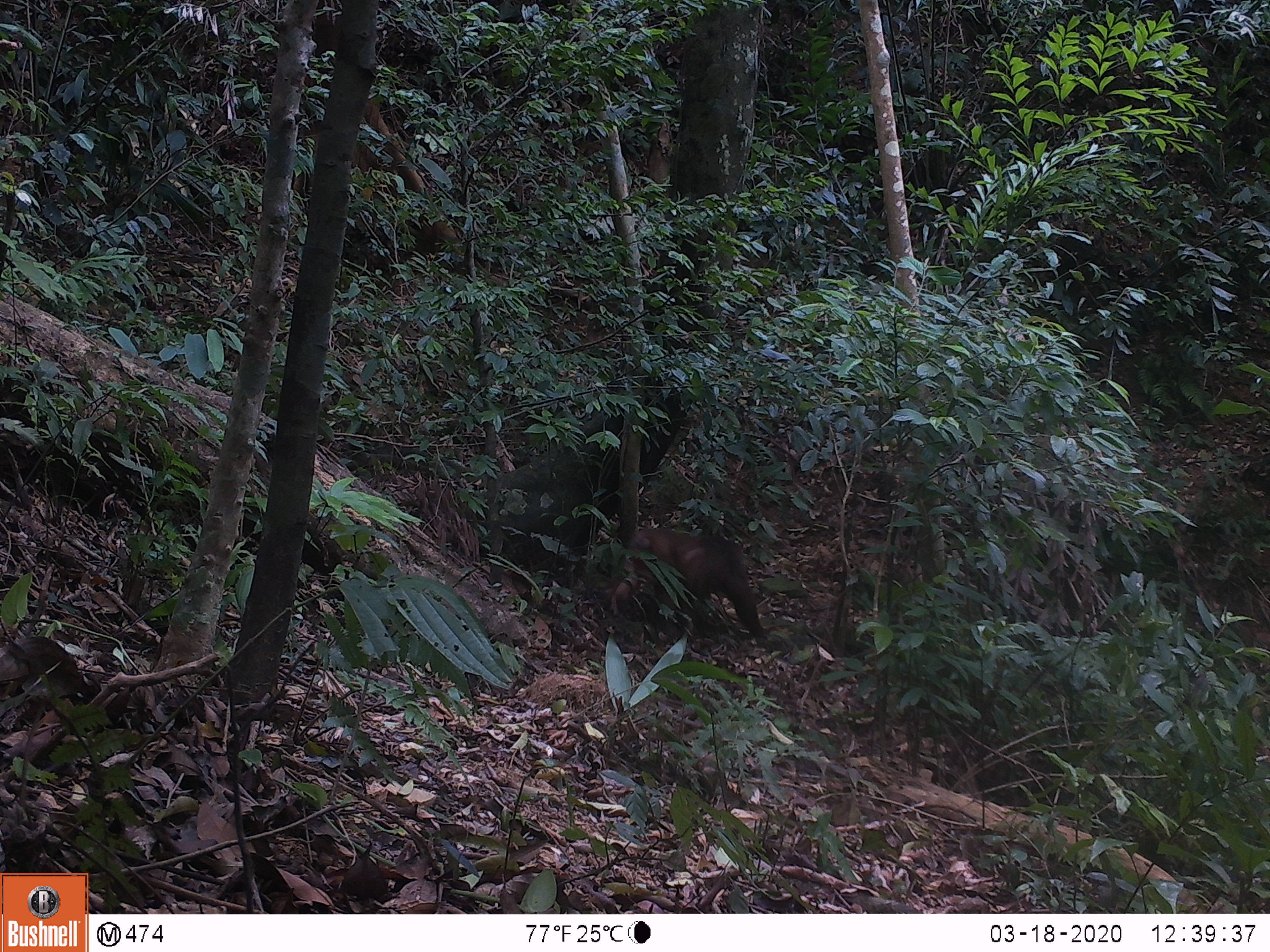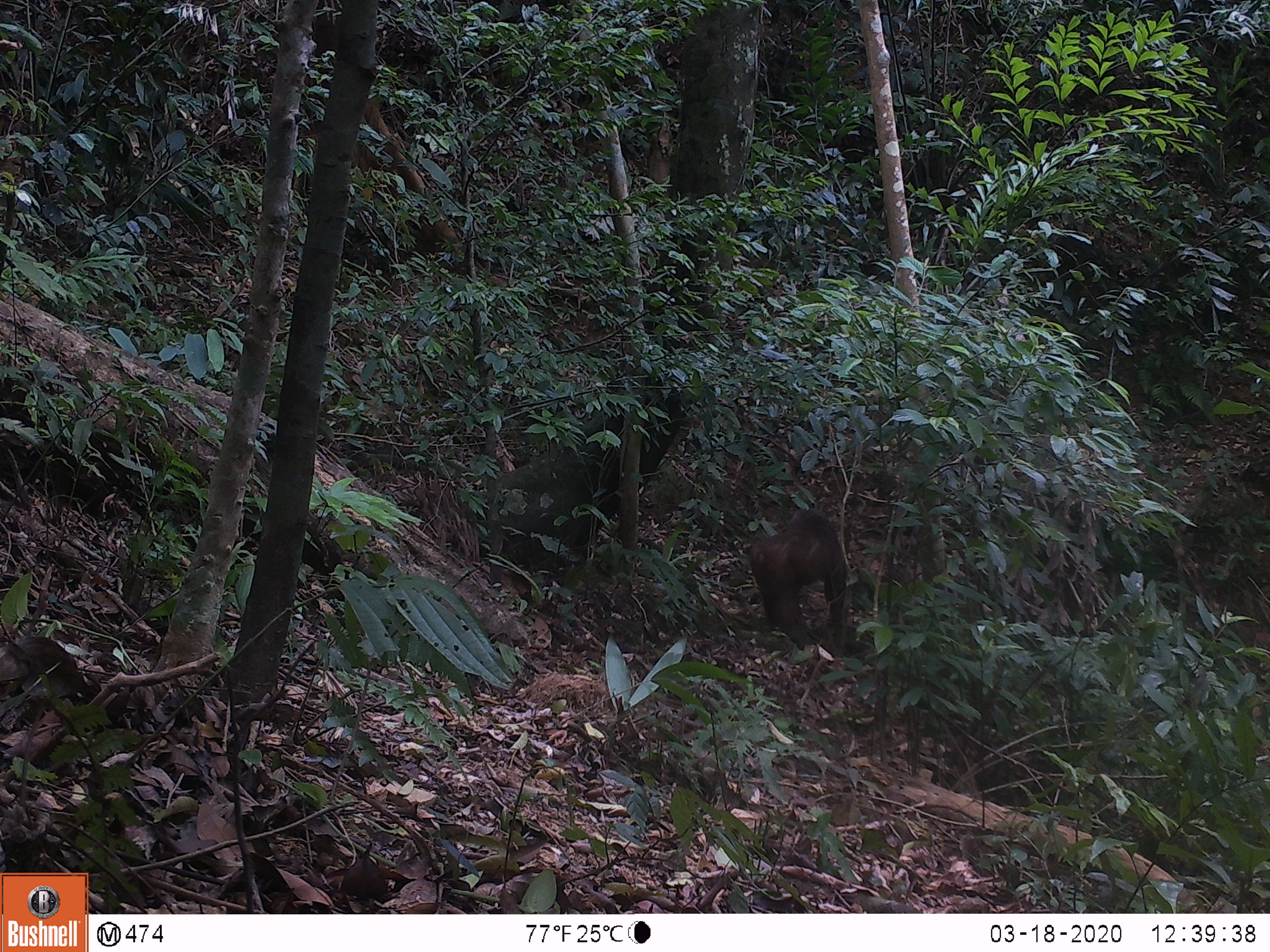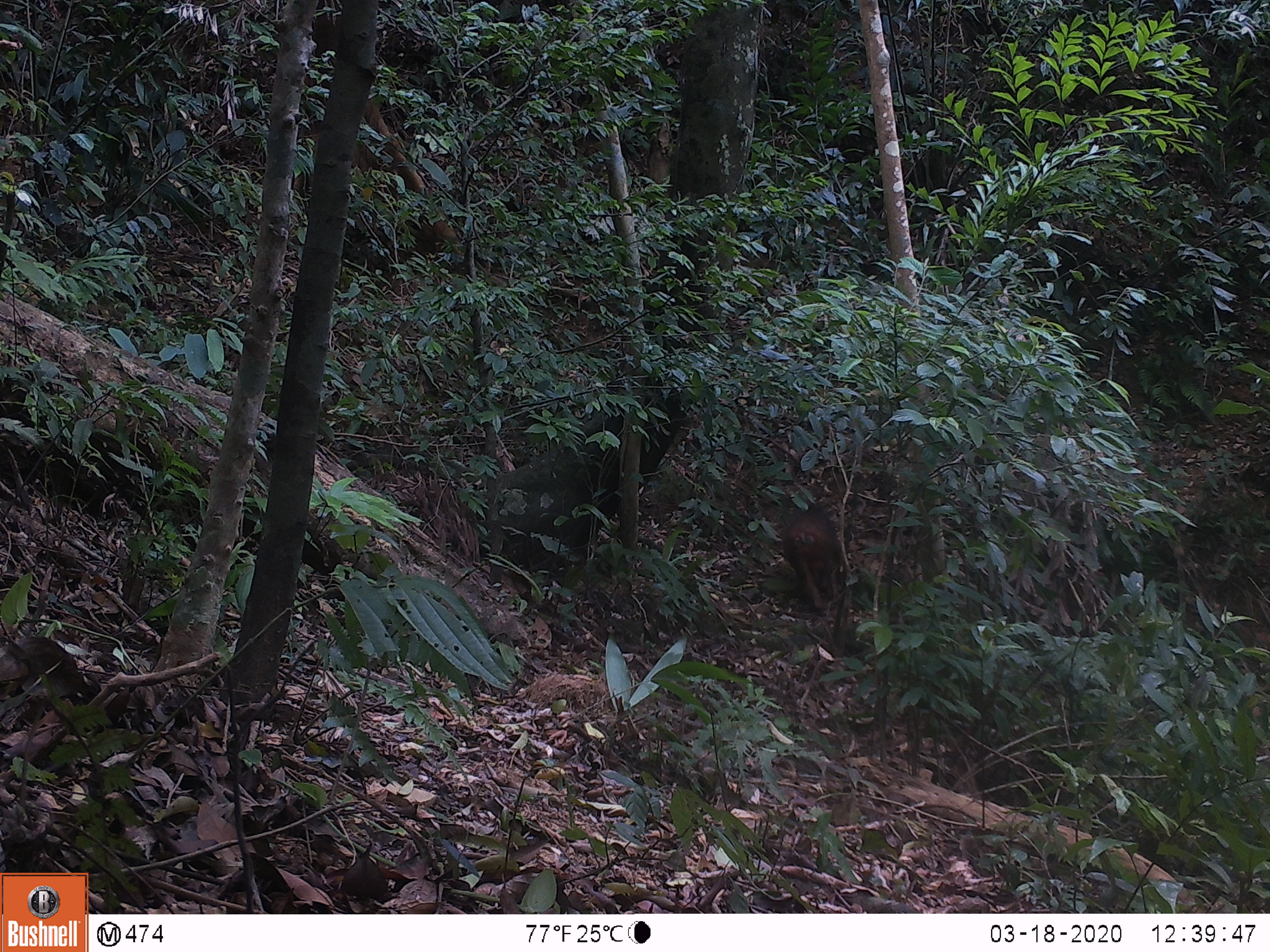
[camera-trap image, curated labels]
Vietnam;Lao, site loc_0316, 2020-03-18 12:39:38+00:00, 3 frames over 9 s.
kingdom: Animalia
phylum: Chordata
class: Mammalia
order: Primates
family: Cercopithecidae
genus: Macaca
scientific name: Macaca arctoides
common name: stump-tailed macaque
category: stump tailed macaque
Stump tailed macaque (stump-tailed macaque) (Macaca arctoides). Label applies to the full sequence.